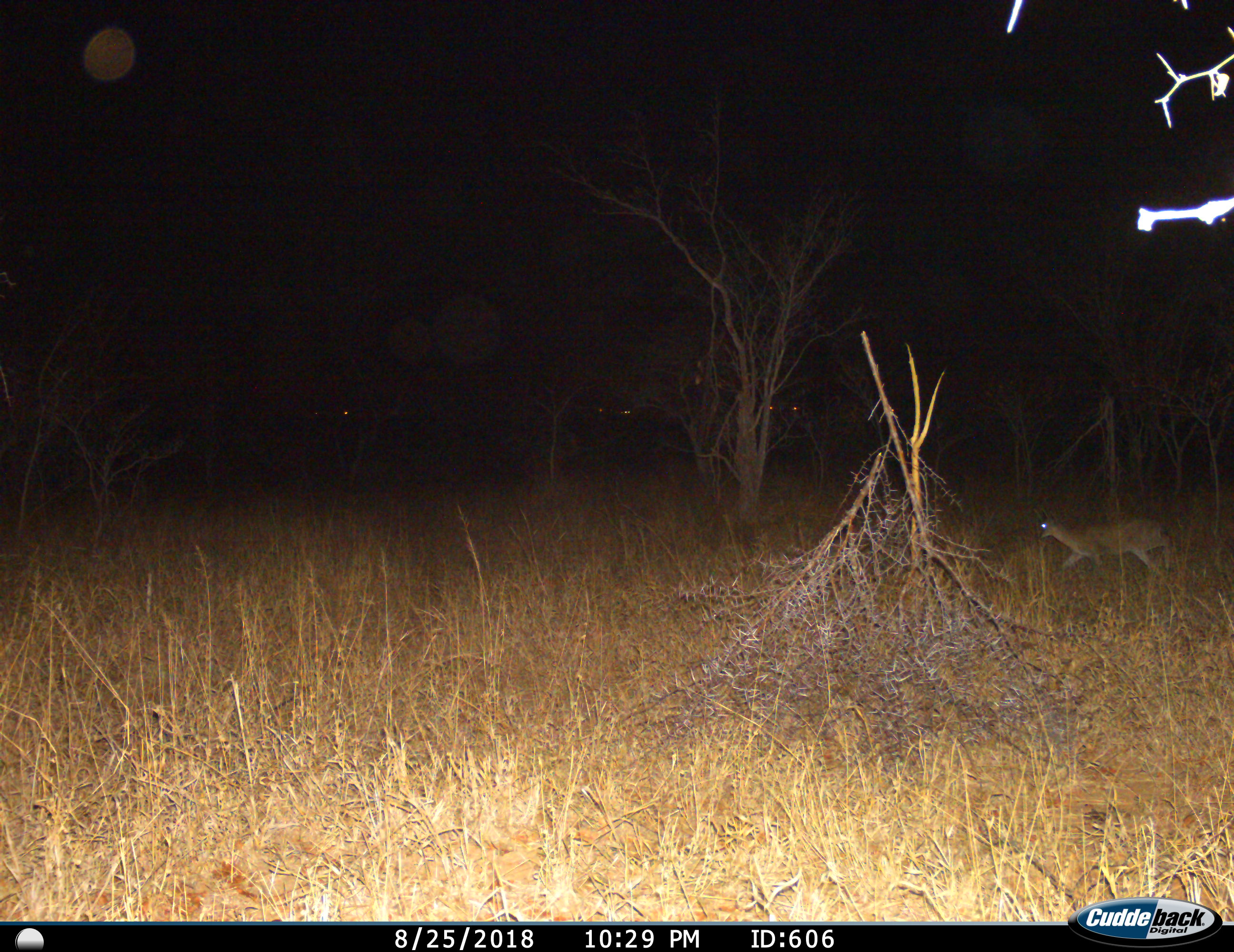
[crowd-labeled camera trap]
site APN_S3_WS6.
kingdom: Animalia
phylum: Chordata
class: Mammalia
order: Artiodactyla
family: Bovidae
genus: Sylvicapra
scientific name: Sylvicapra grimmia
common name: common duiker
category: duikercommongrey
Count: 1.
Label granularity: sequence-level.